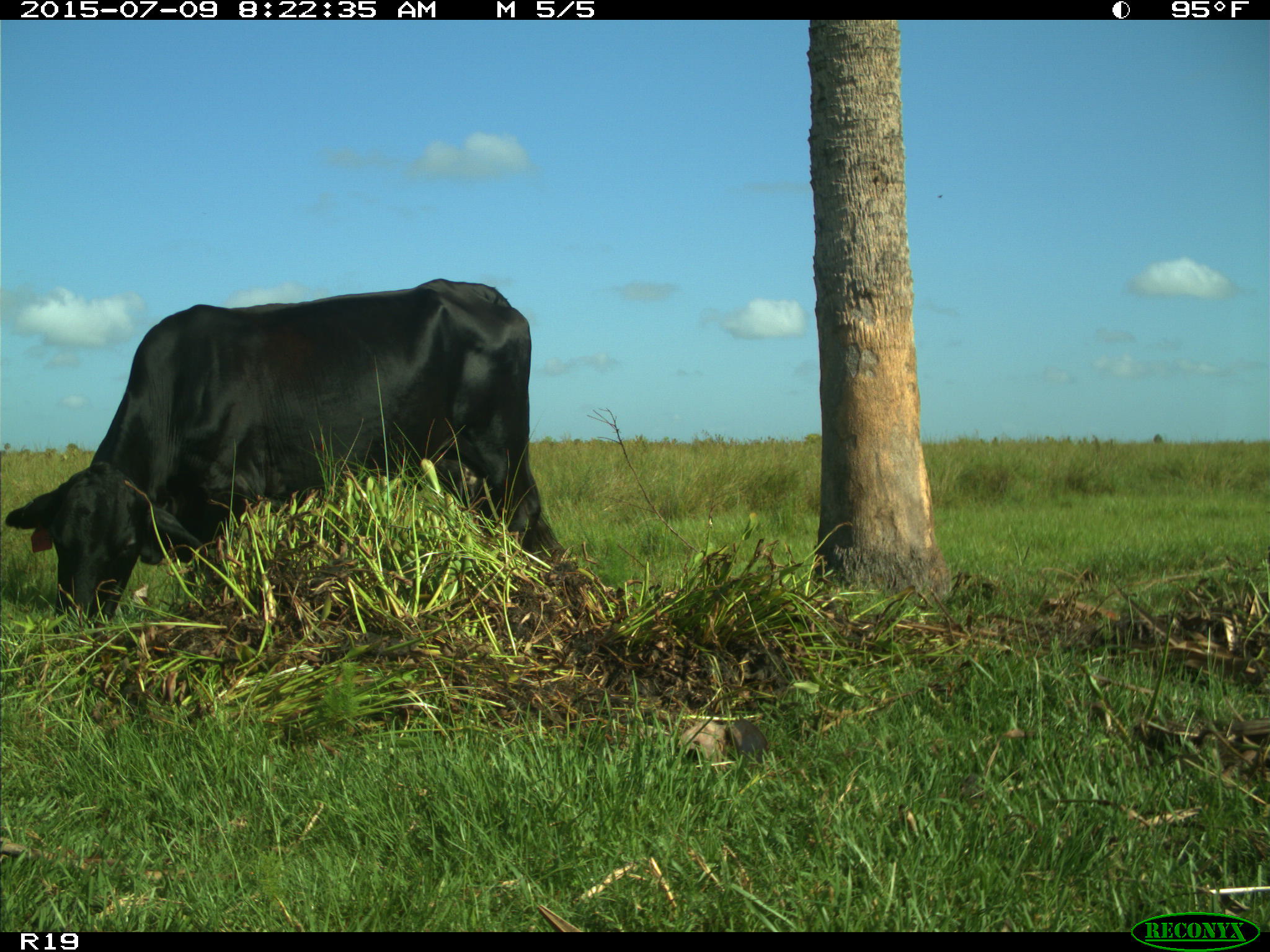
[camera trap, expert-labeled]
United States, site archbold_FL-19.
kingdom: Animalia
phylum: Chordata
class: Mammalia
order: Artiodactyla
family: Bovidae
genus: Bos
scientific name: Bos taurus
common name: domestic cow